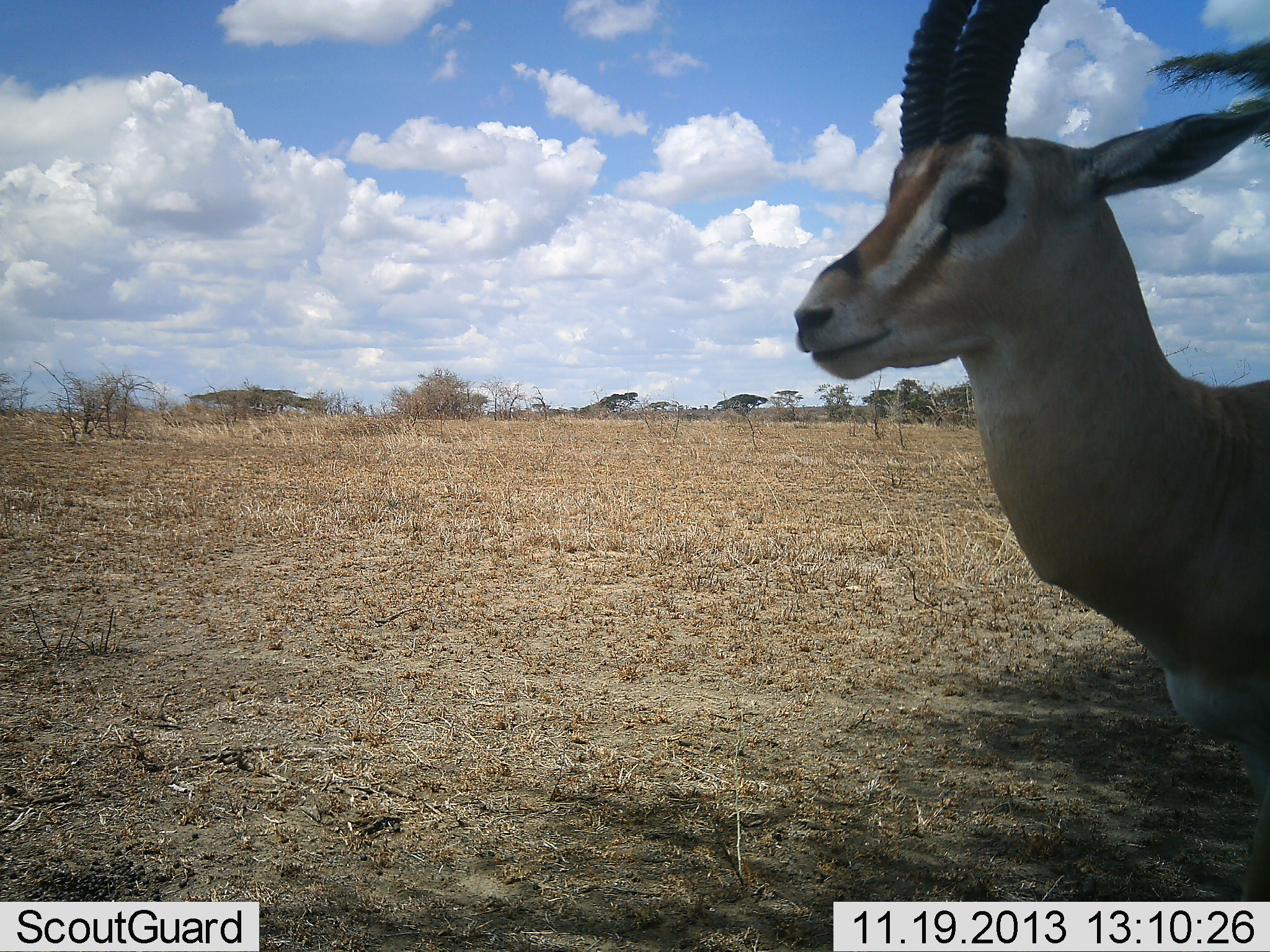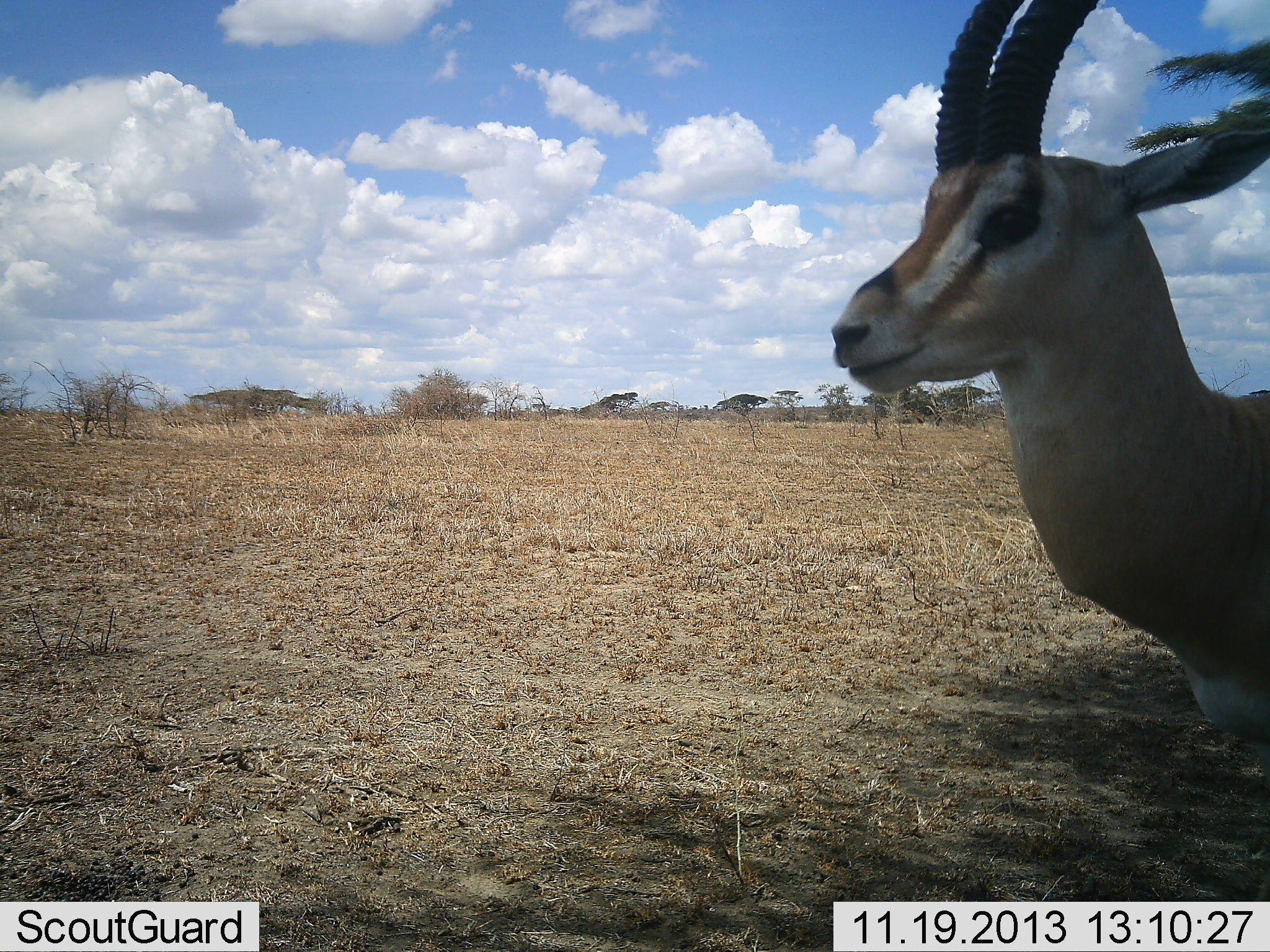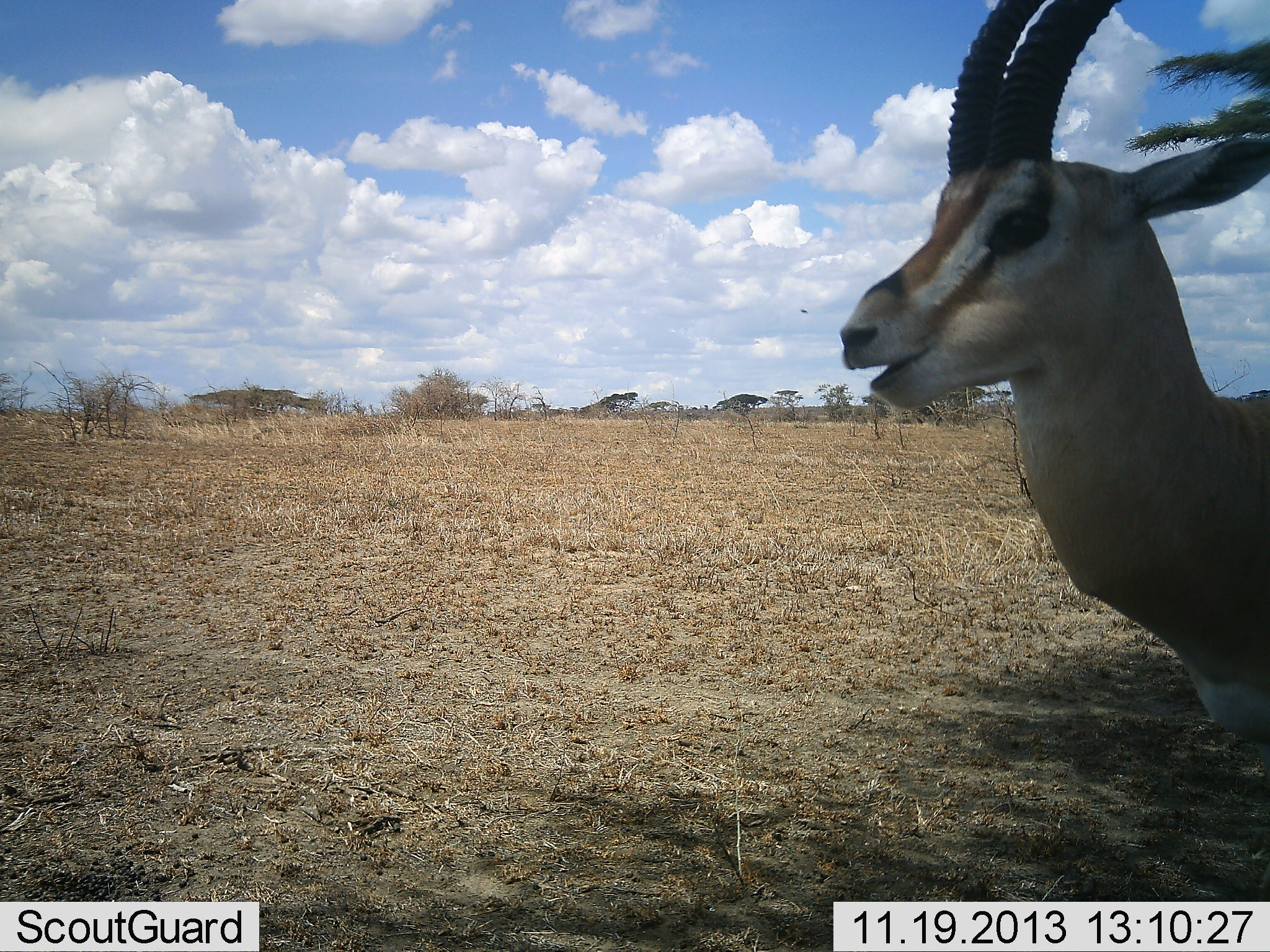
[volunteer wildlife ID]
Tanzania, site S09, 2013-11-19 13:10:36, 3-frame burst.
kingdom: Animalia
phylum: Chordata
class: Mammalia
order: Artiodactyla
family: Bovidae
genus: Eudorcas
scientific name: Eudorcas thomsonii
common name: thomson's gazelle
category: gazellethomsons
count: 1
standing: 80%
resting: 20%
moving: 0%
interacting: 0%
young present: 0%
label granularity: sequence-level